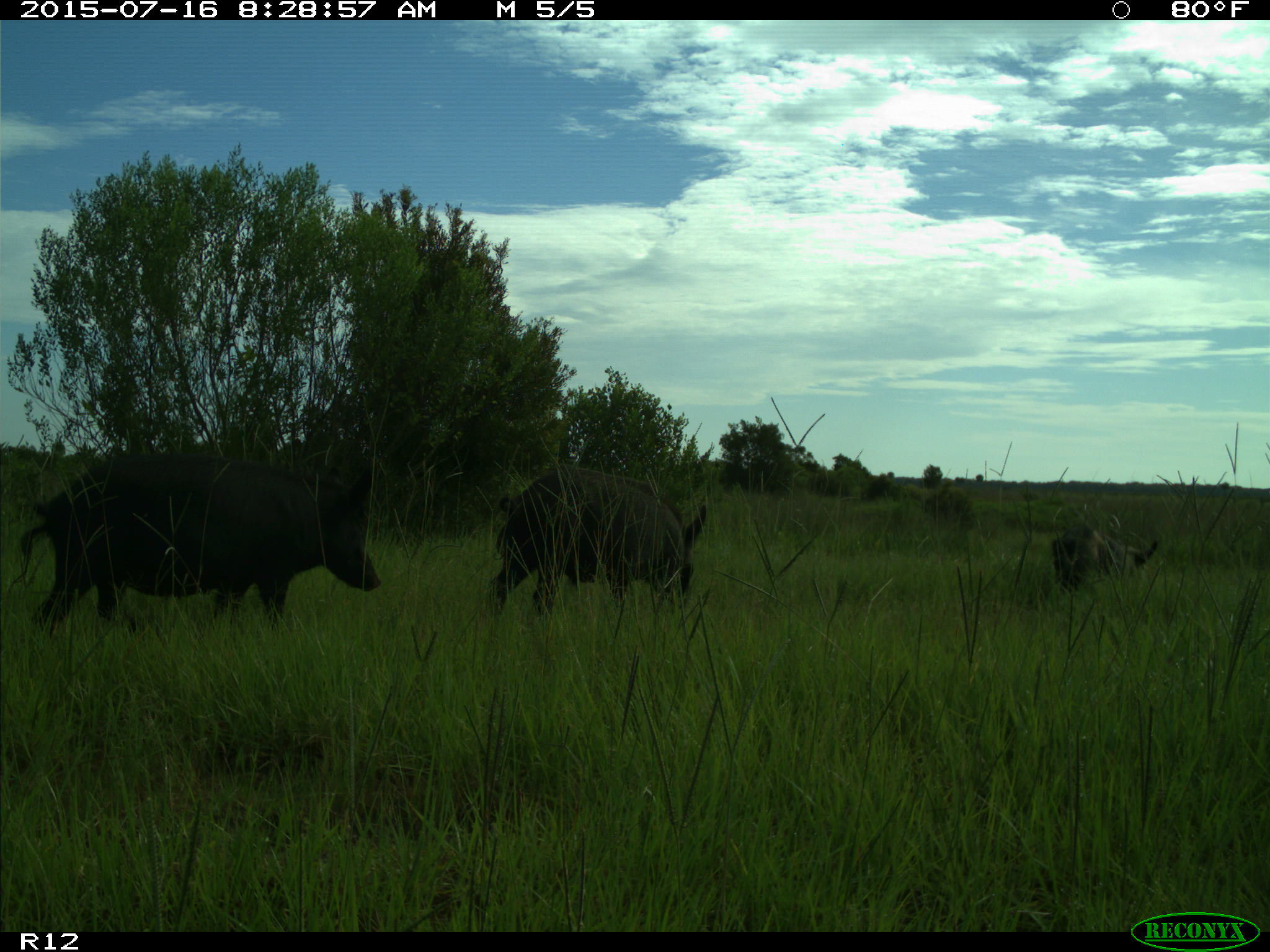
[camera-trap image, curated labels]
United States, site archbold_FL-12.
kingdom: Animalia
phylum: Chordata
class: Mammalia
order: Artiodactyla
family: Suidae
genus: Sus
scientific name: Sus scrofa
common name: wild boar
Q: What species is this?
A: Sus scrofa (wild boar).